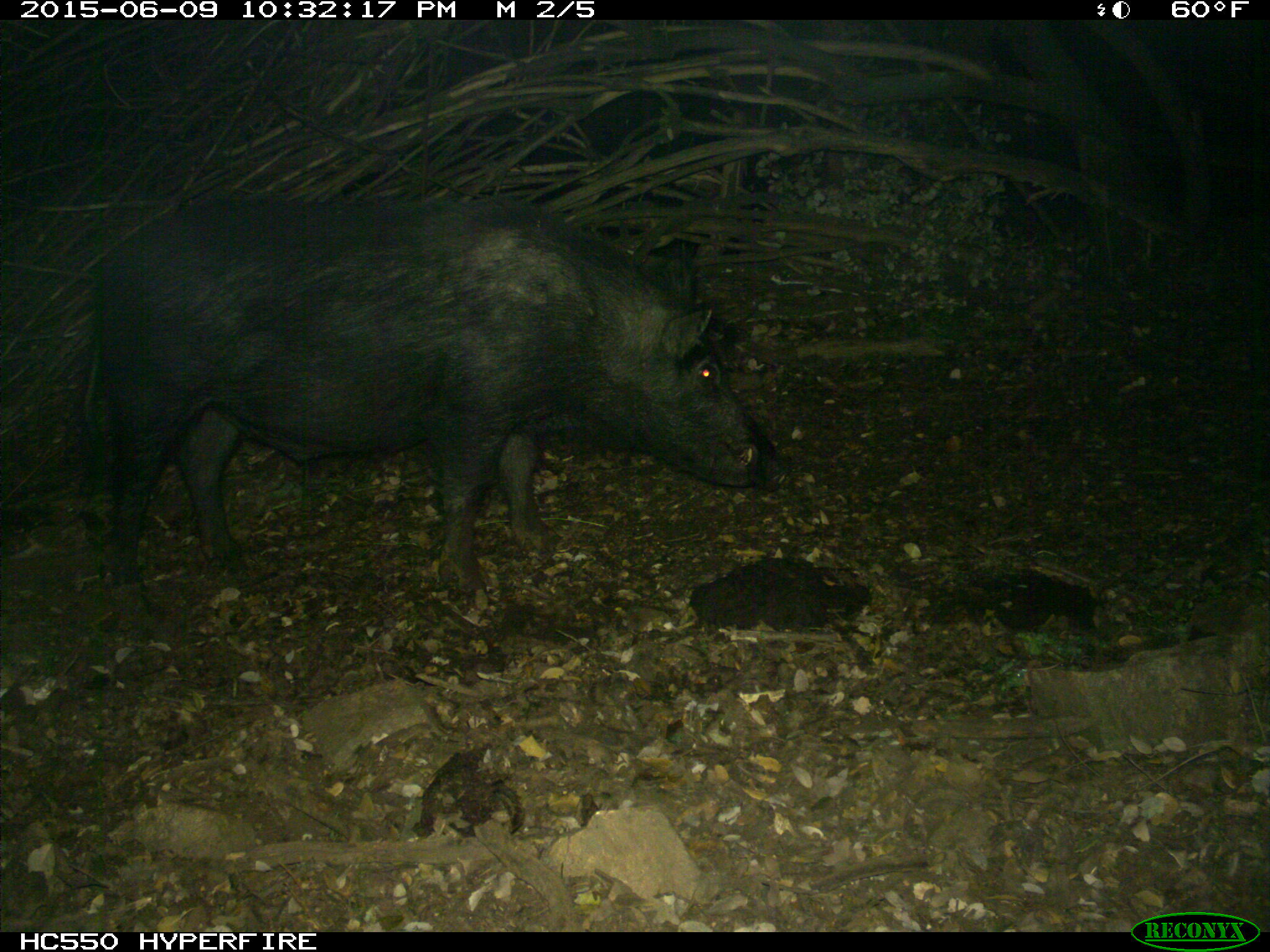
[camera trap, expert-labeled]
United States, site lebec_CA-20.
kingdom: Animalia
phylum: Chordata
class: Mammalia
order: Artiodactyla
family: Suidae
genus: Sus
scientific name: Sus scrofa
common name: wild boar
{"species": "Sus scrofa (wild boar)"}